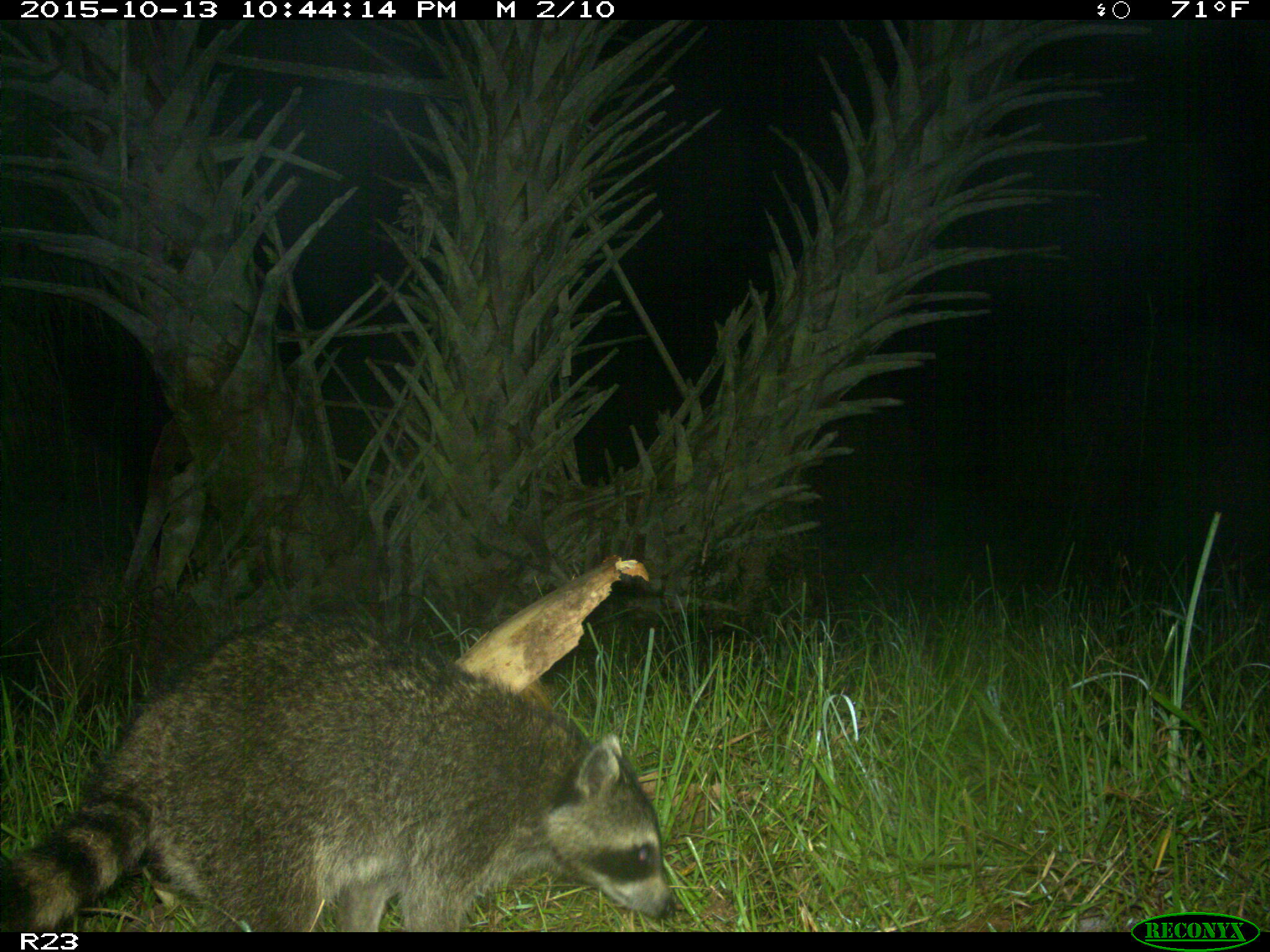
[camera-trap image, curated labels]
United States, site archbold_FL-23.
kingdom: Animalia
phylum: Chordata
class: Mammalia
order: Carnivora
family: Procyonidae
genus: Procyon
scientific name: Procyon lotor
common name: common raccoon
Procyon lotor (common raccoon).